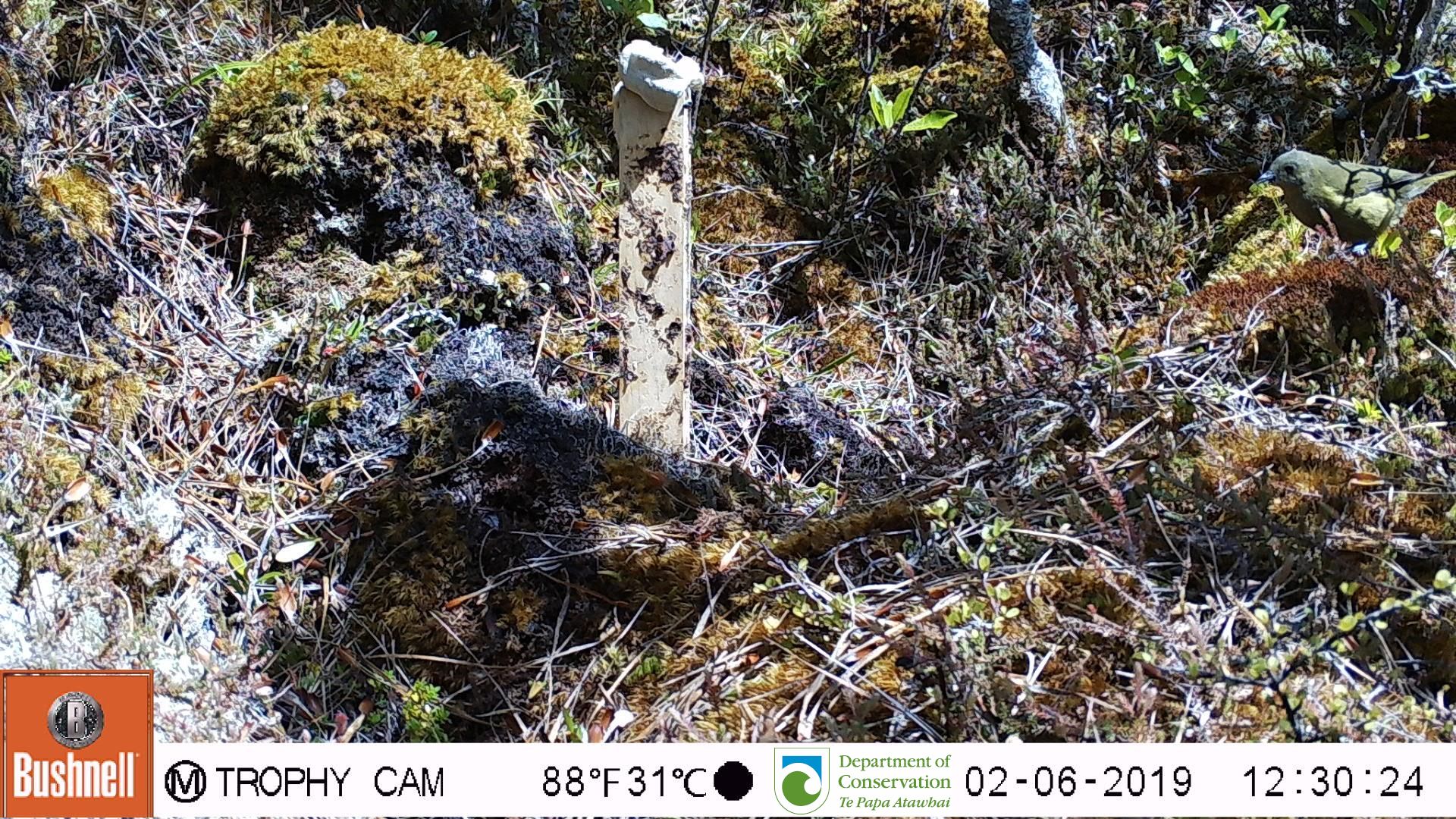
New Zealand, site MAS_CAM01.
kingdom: Animalia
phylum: Chordata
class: Aves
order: Passeriformes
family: Meliphagidae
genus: Anthornis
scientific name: Anthornis melanura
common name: new zealand bellbird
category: bellbird